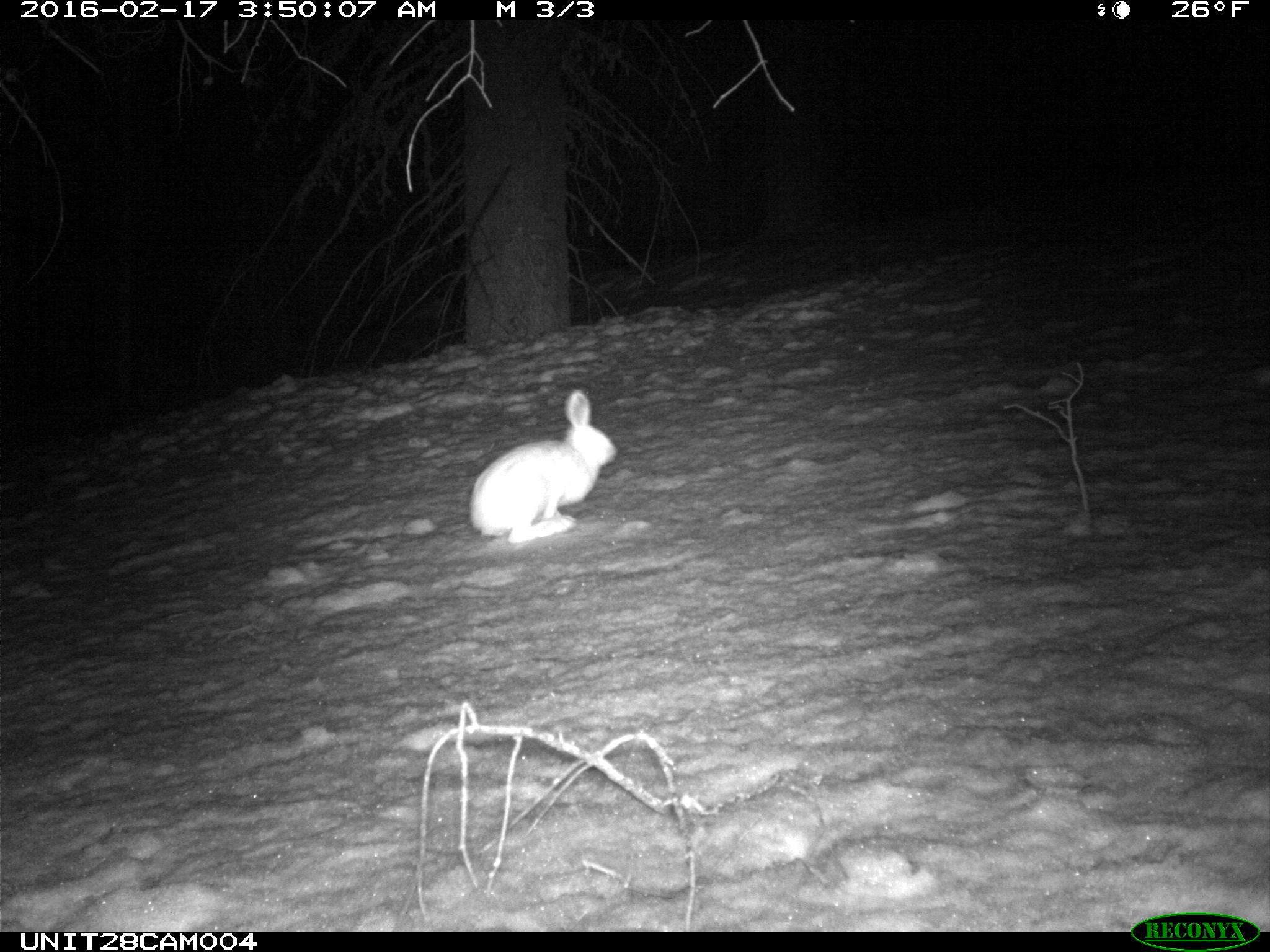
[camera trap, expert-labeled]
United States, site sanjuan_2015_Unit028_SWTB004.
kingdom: Animalia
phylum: Chordata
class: Mammalia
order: Lagomorpha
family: Leporidae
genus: Lepus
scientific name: Lepus americanus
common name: snowshoe hare